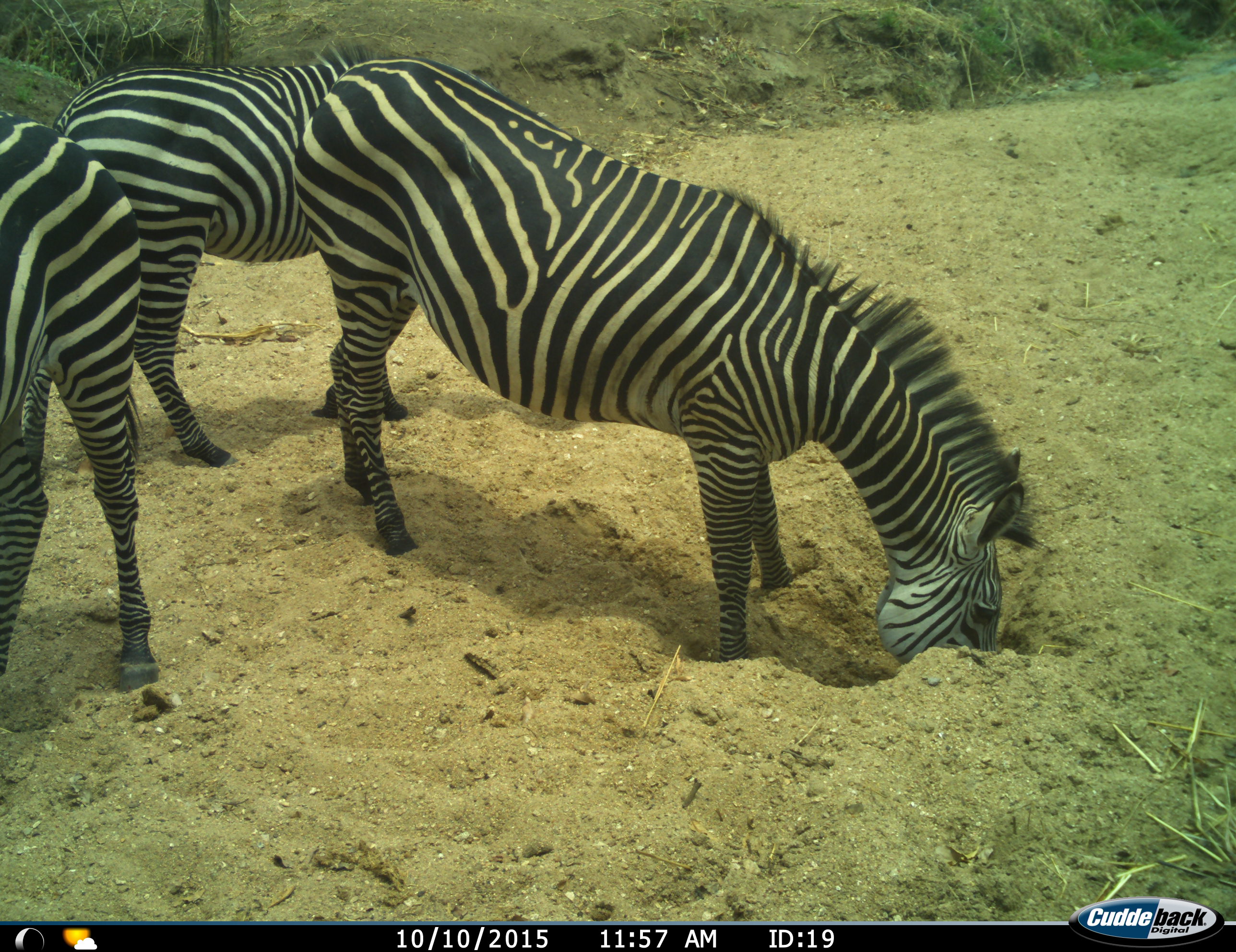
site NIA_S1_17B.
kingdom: Animalia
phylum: Chordata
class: Mammalia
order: Perissodactyla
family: Equidae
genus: Equus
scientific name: Equus quagga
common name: plains zebra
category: zebraplains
Zebraplains (plains zebra) (Equus quagga), count 3. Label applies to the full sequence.